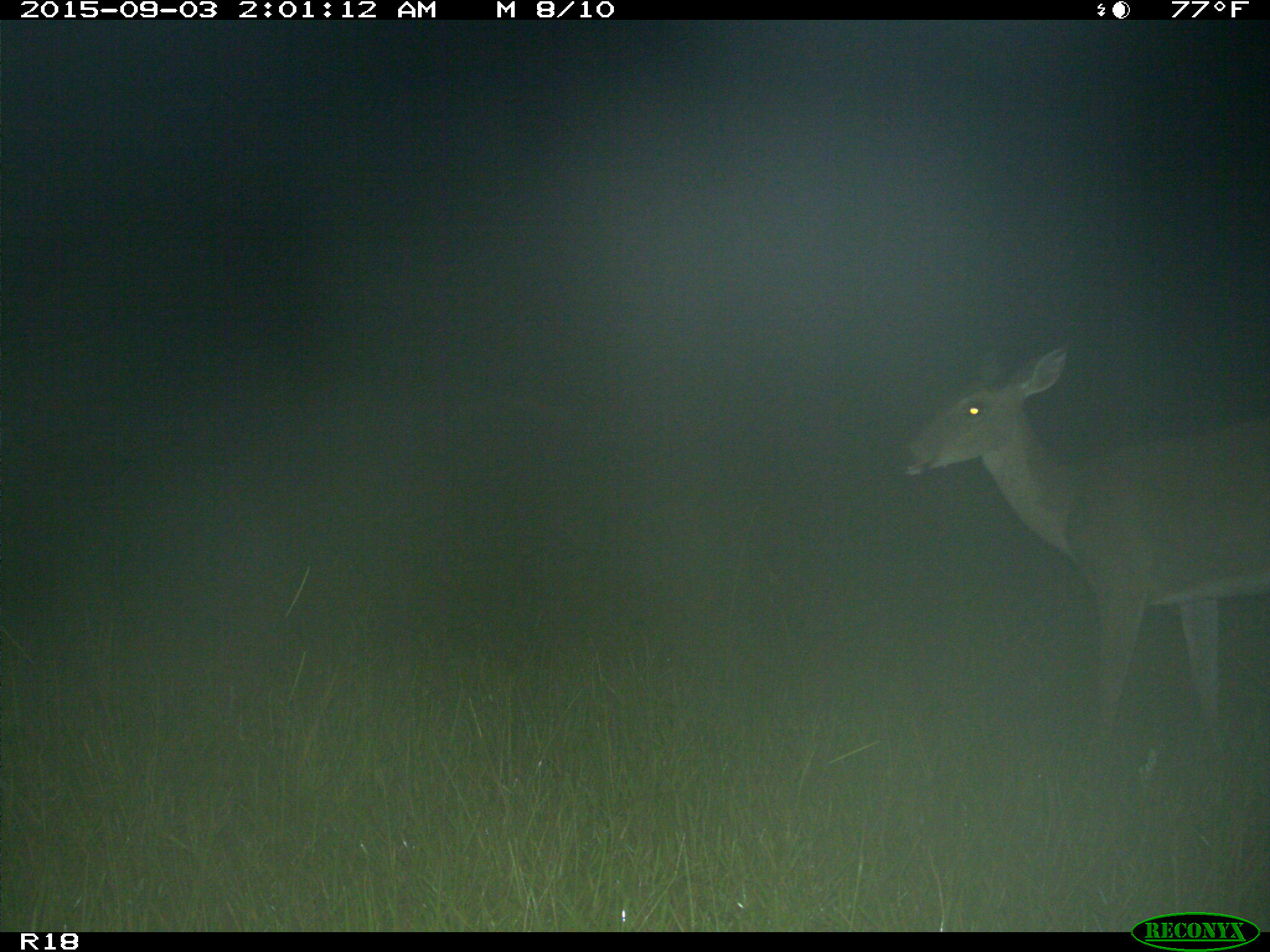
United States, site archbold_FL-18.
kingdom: Animalia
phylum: Chordata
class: Mammalia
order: Artiodactyla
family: Cervidae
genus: Odocoileus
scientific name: Odocoileus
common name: deer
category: unidentified deer